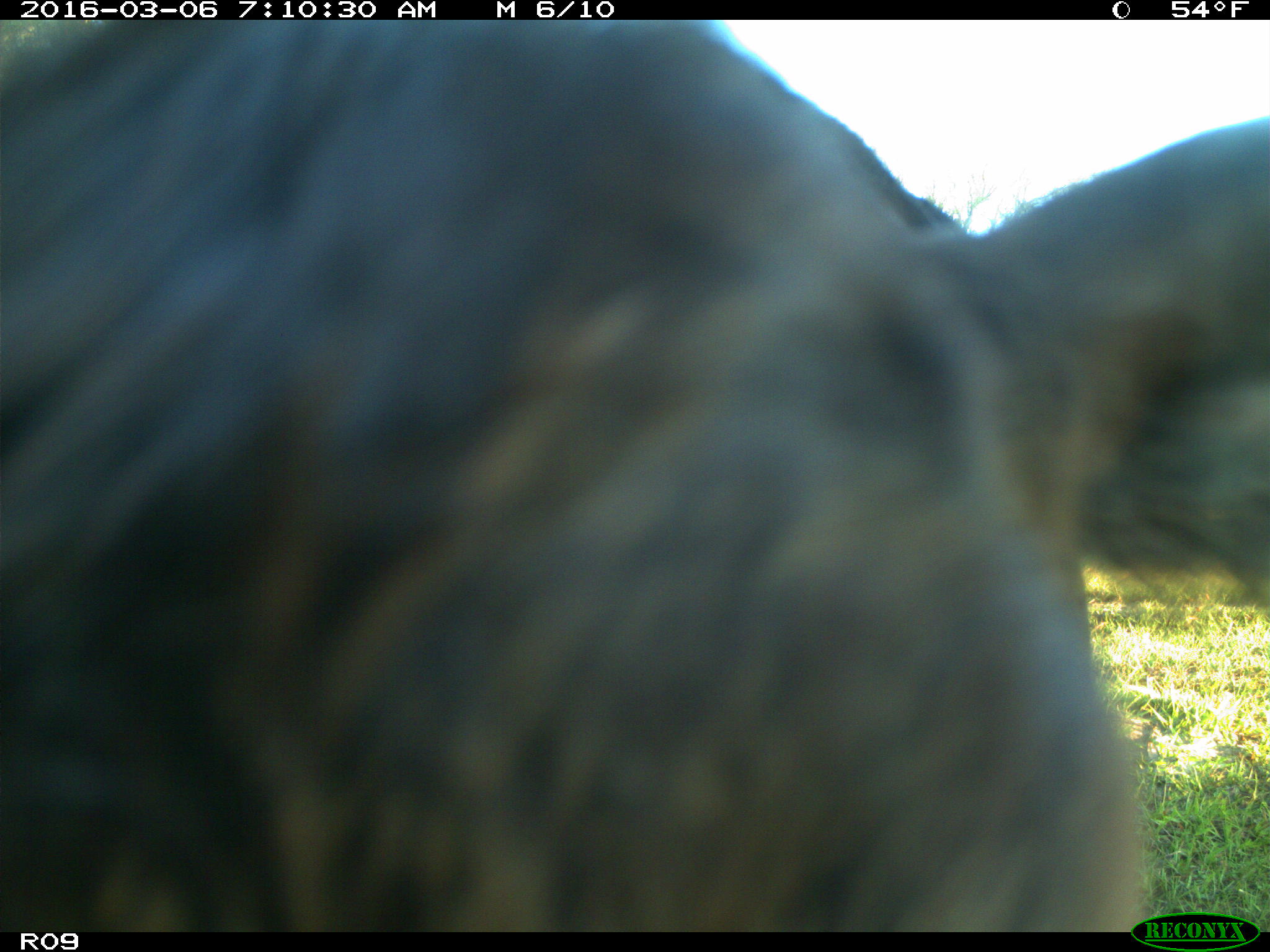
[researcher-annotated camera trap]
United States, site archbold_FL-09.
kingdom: Animalia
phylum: Chordata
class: Mammalia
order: Artiodactyla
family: Bovidae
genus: Bos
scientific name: Bos taurus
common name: domestic cow